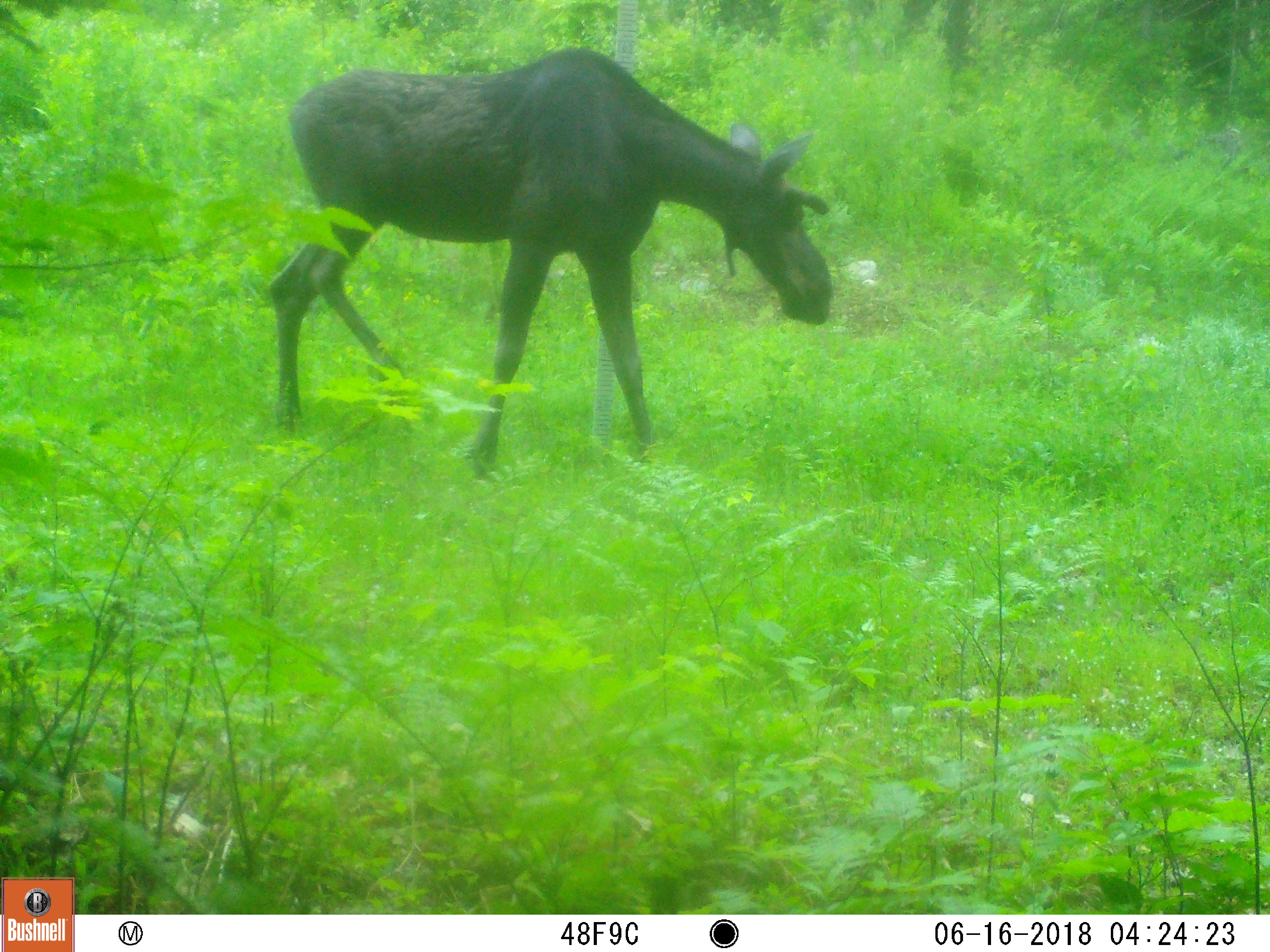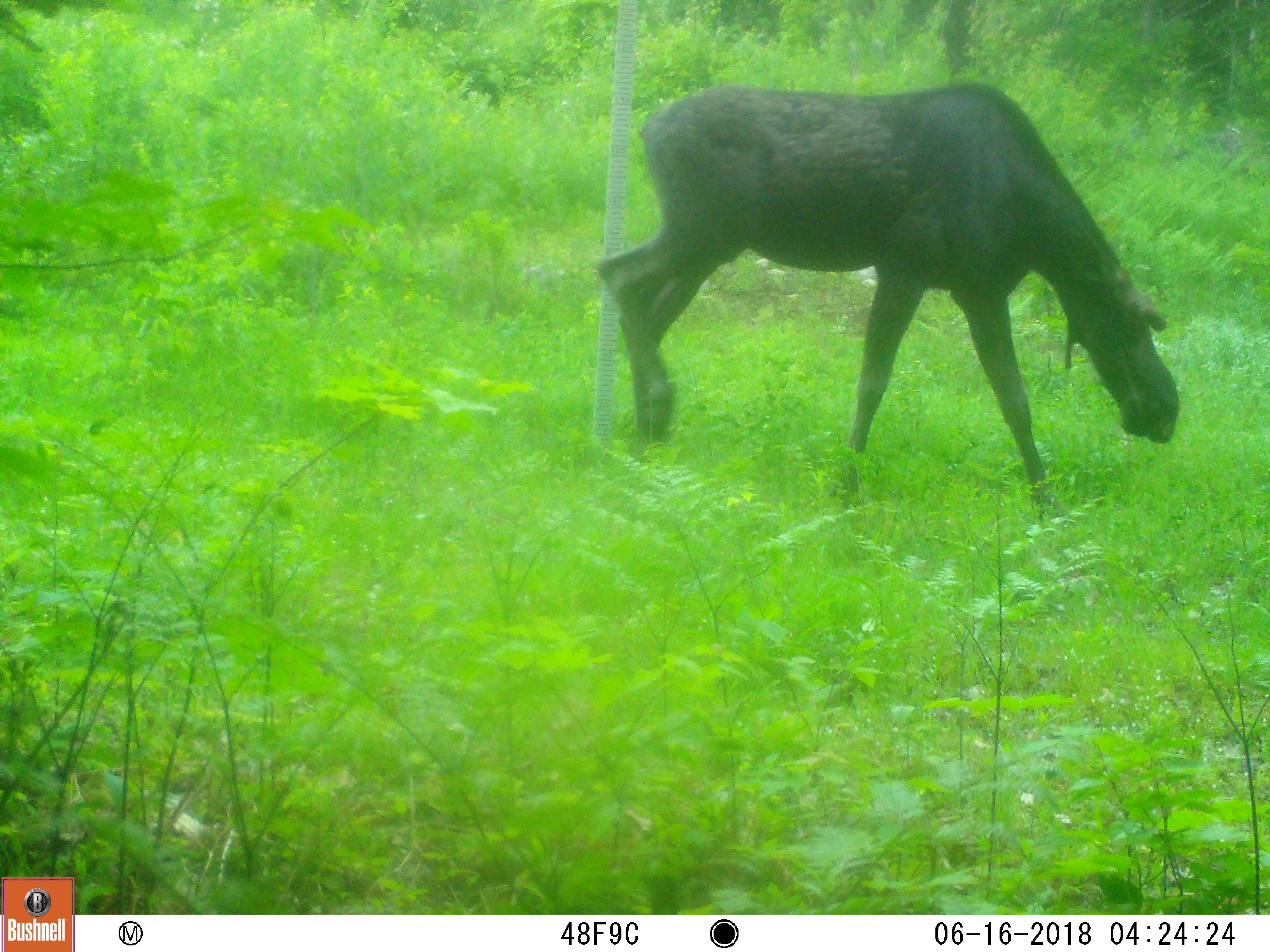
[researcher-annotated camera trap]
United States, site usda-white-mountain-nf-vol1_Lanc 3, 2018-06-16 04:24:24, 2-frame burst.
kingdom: Animalia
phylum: Chordata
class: Mammalia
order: Artiodactyla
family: Cervidae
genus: Alces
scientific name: Alces alces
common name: moose